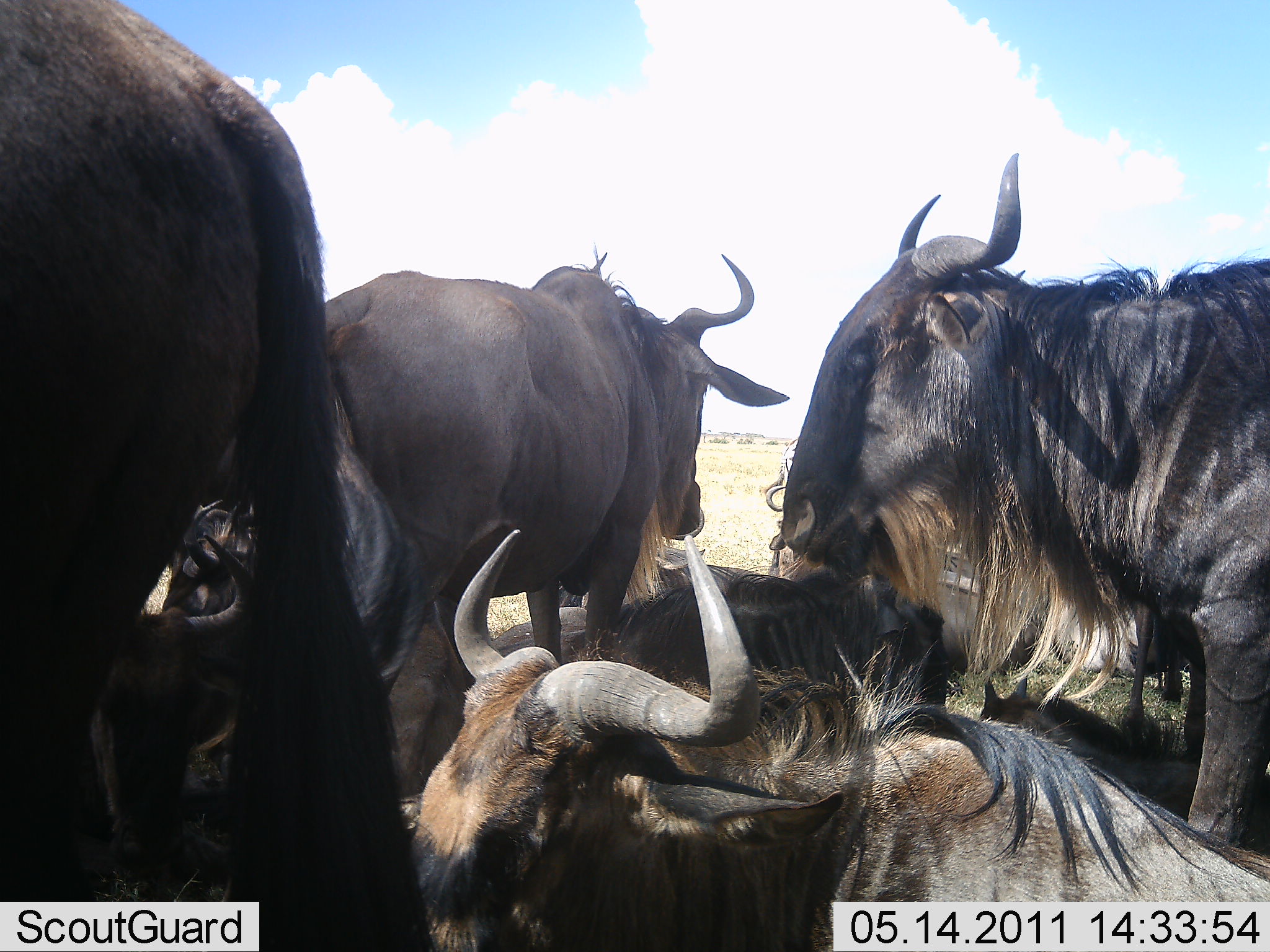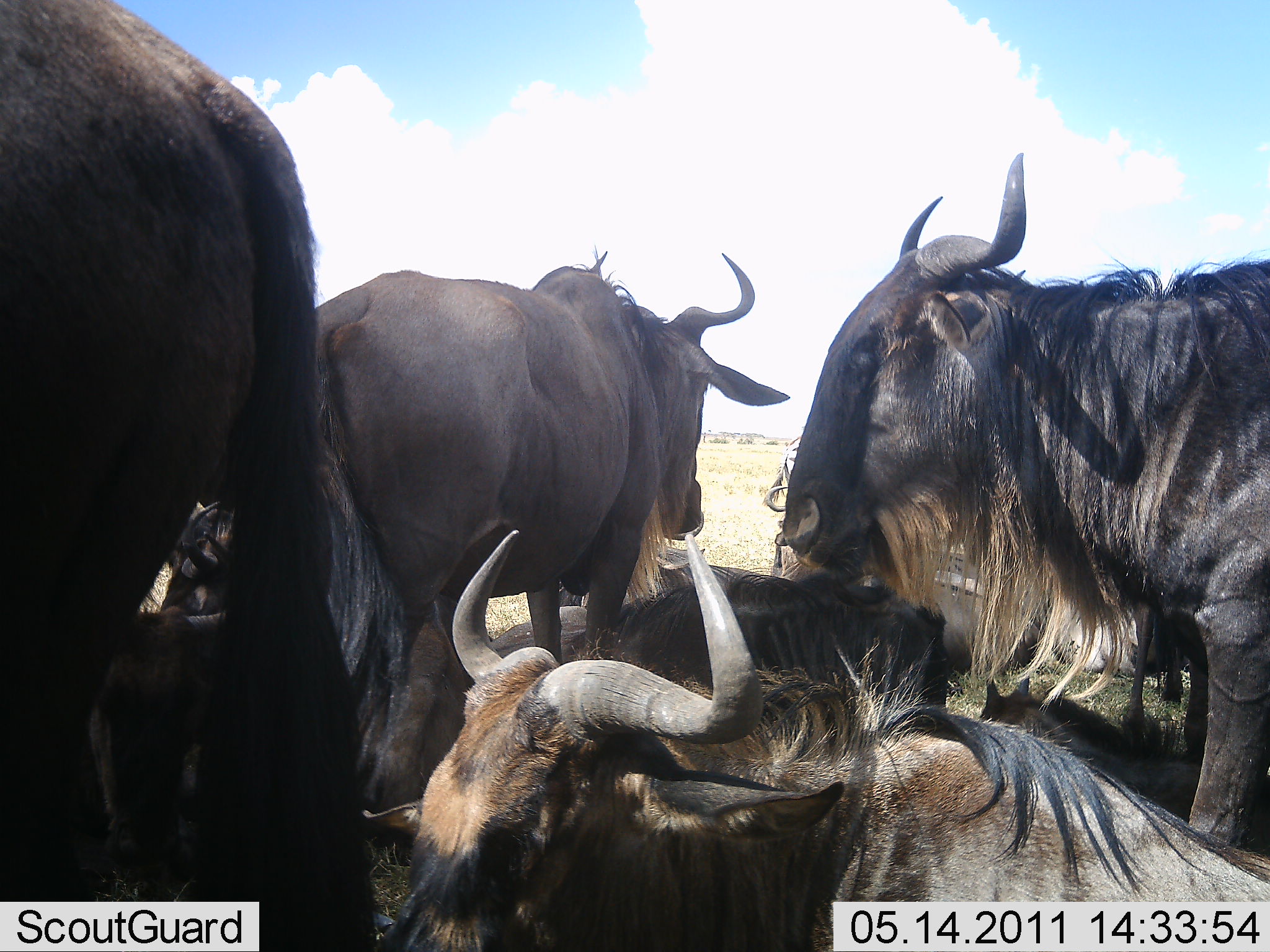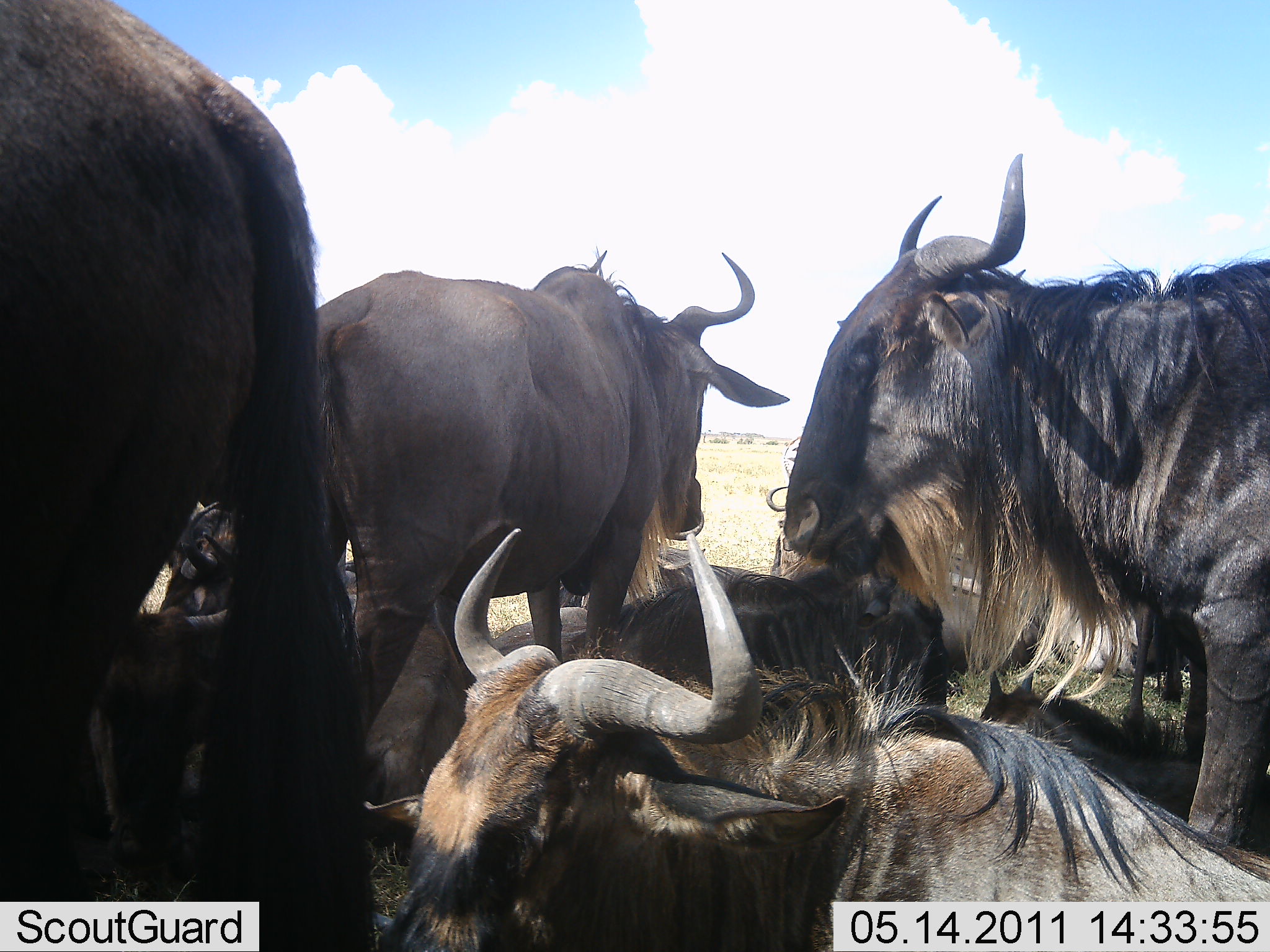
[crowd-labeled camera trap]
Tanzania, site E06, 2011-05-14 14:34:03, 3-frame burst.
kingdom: Animalia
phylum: Chordata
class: Mammalia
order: Artiodactyla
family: Bovidae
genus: Connochaetes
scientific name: Connochaetes taurinus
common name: blue wildebeest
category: wildebeest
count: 6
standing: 79%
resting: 93%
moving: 0%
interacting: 21%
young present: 21%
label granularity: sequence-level